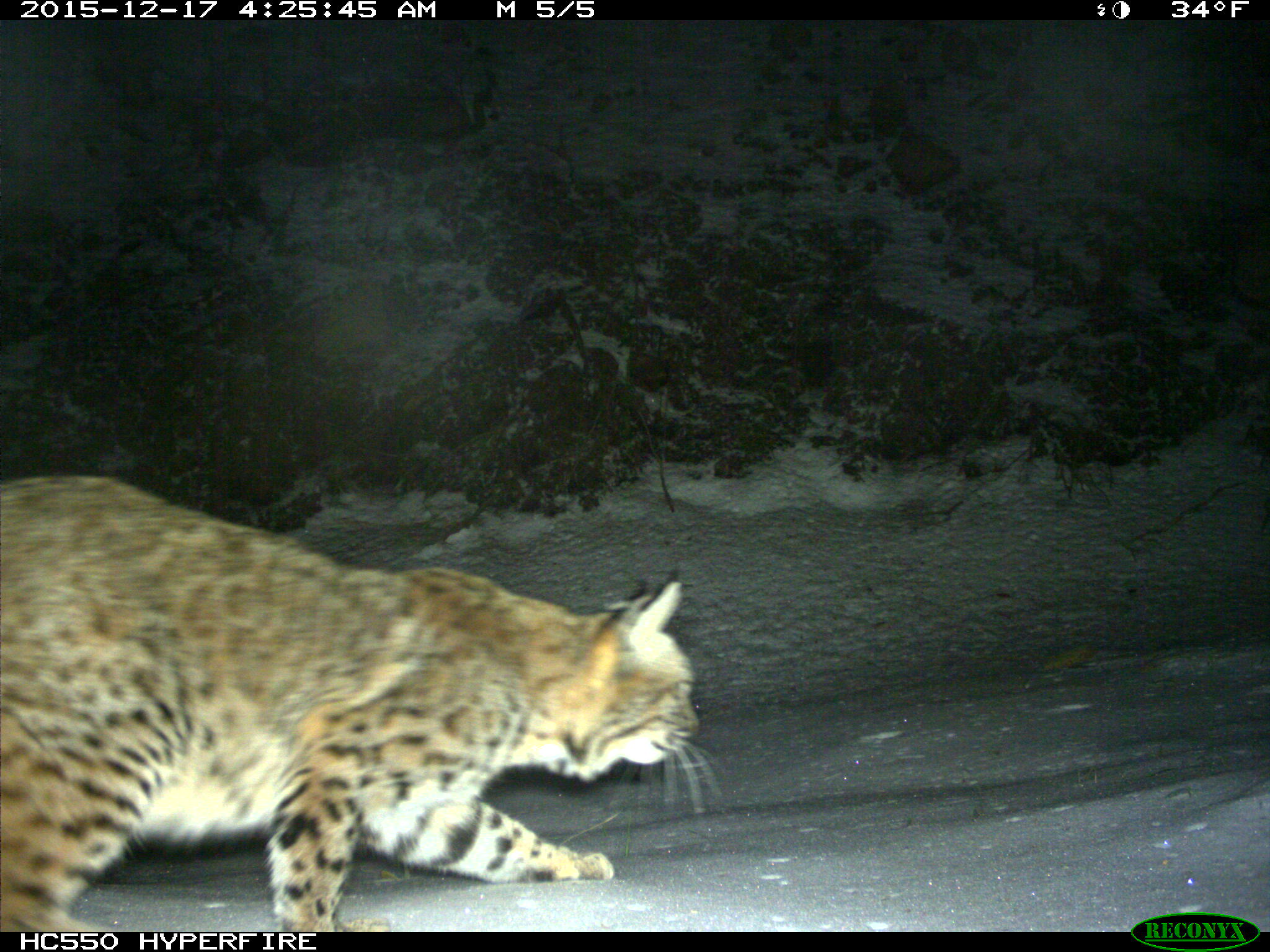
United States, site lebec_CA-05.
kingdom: Animalia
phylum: Chordata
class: Mammalia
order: Carnivora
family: Felidae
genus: Lynx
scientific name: Lynx rufus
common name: bobcat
Lynx rufus (bobcat).